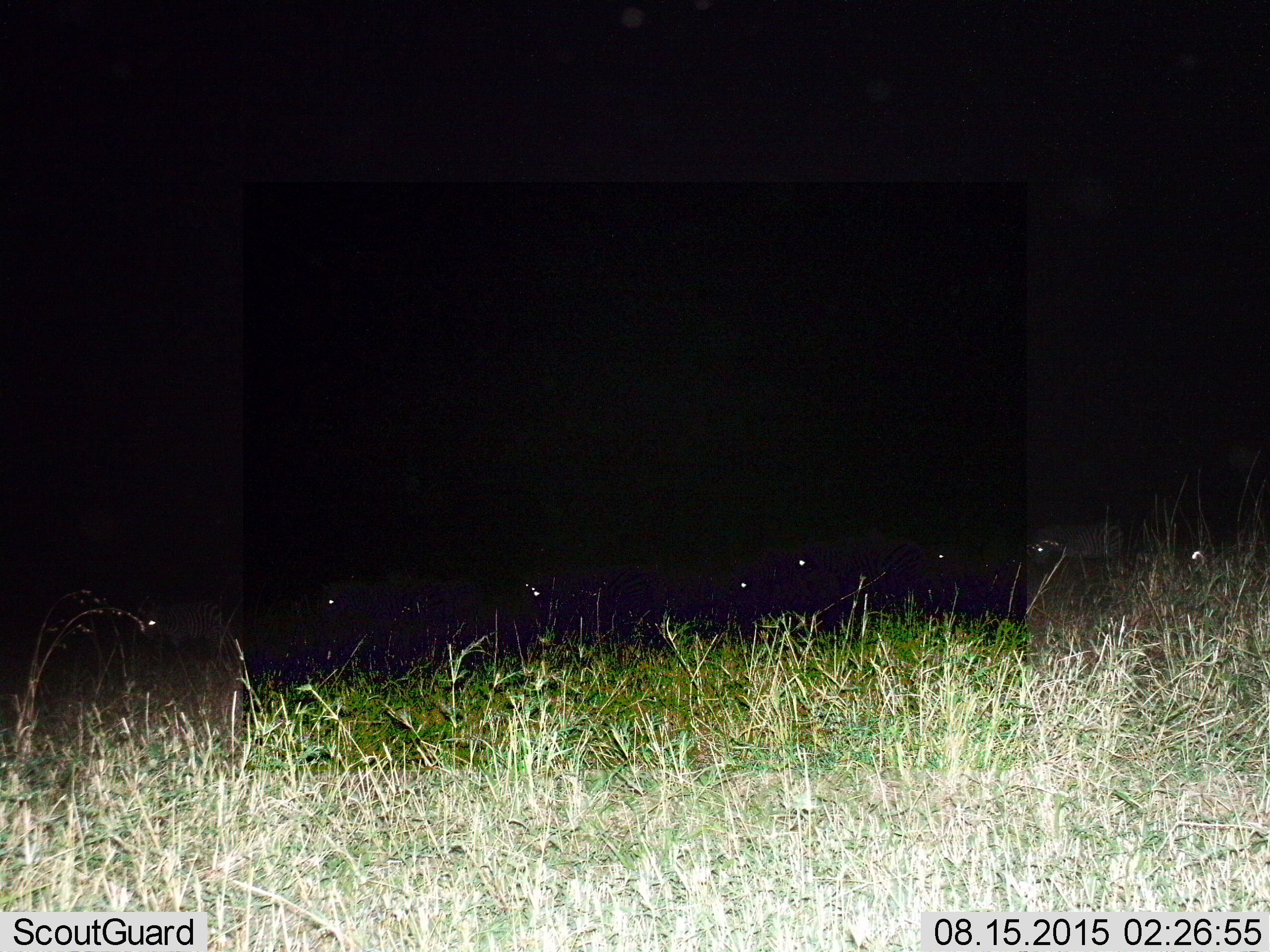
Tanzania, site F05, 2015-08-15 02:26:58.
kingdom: Animalia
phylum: Chordata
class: Mammalia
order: Perissodactyla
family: Equidae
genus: Equus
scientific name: Equus quagga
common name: plains zebra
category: zebra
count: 9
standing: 70%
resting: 0%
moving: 60%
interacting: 0%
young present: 10%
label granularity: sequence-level